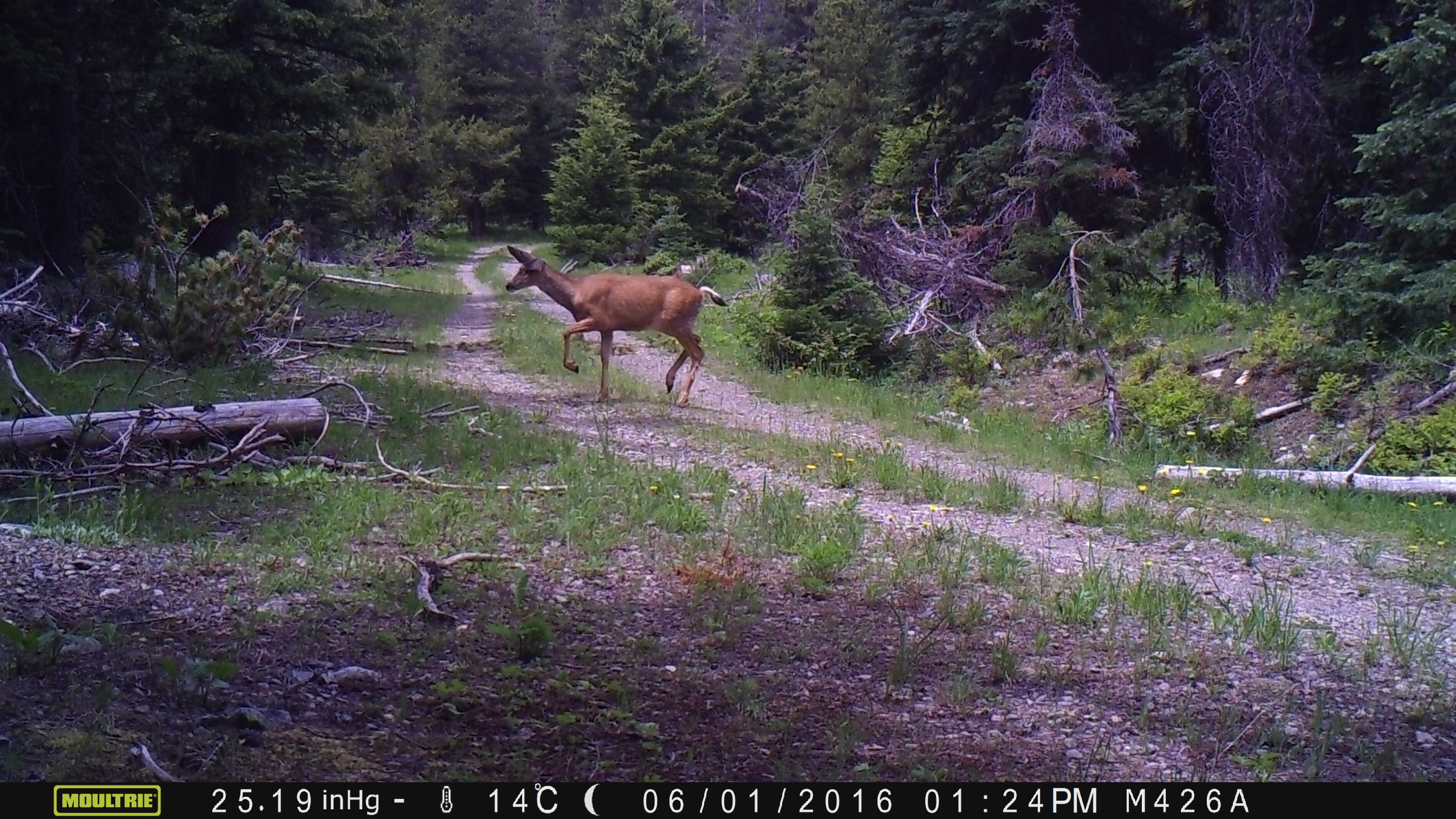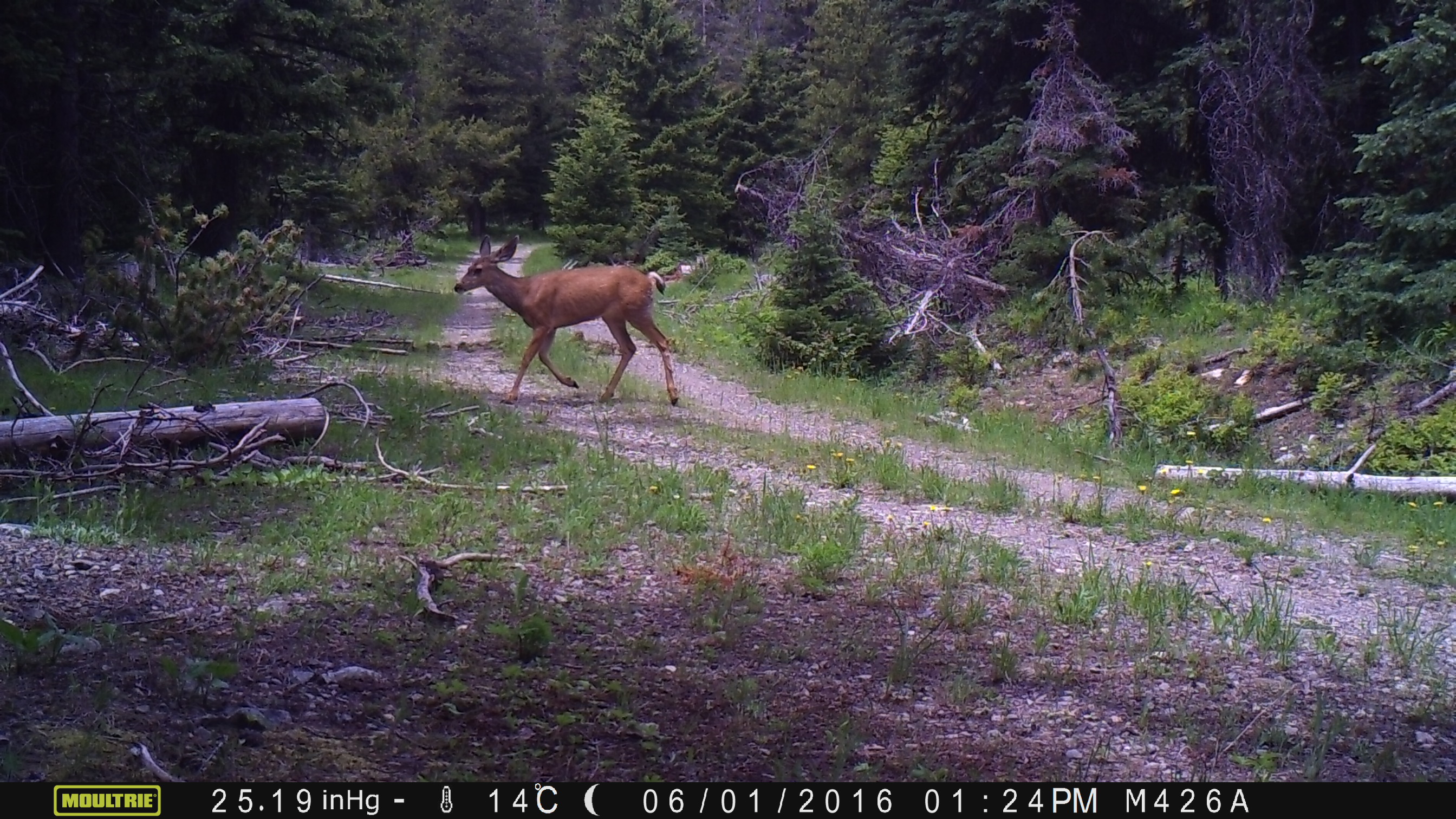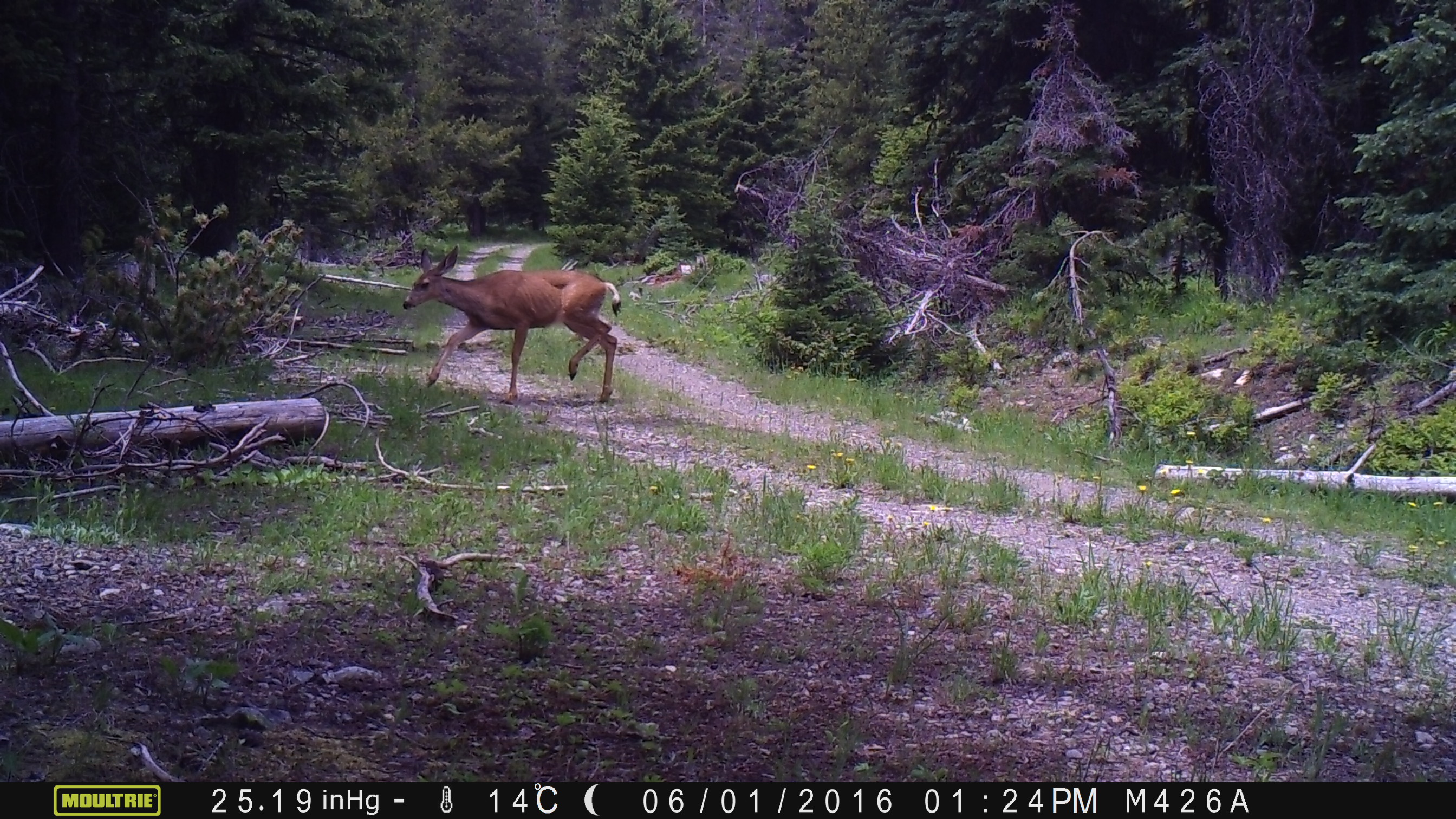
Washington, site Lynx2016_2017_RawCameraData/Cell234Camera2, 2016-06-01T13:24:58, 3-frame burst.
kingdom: Animalia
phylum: Chordata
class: Mammalia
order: Artiodactyla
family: Cervidae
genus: Odocoileus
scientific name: Odocoileus hemionus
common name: mule deer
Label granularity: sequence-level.